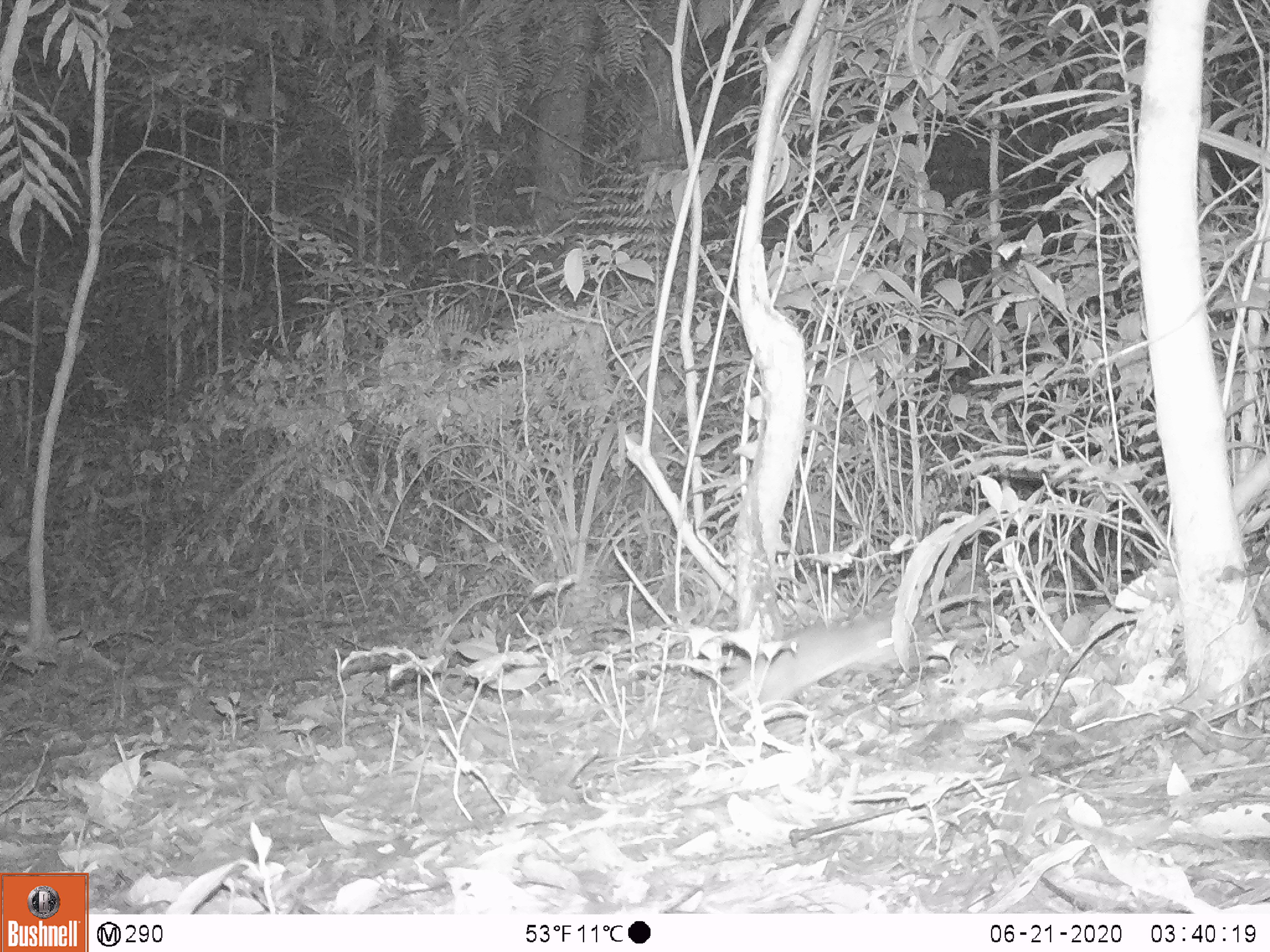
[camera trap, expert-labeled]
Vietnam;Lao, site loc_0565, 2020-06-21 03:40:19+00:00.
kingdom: Animalia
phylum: Chordata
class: Mammalia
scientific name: Mammalia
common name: mammal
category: unidentified small mammal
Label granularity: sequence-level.